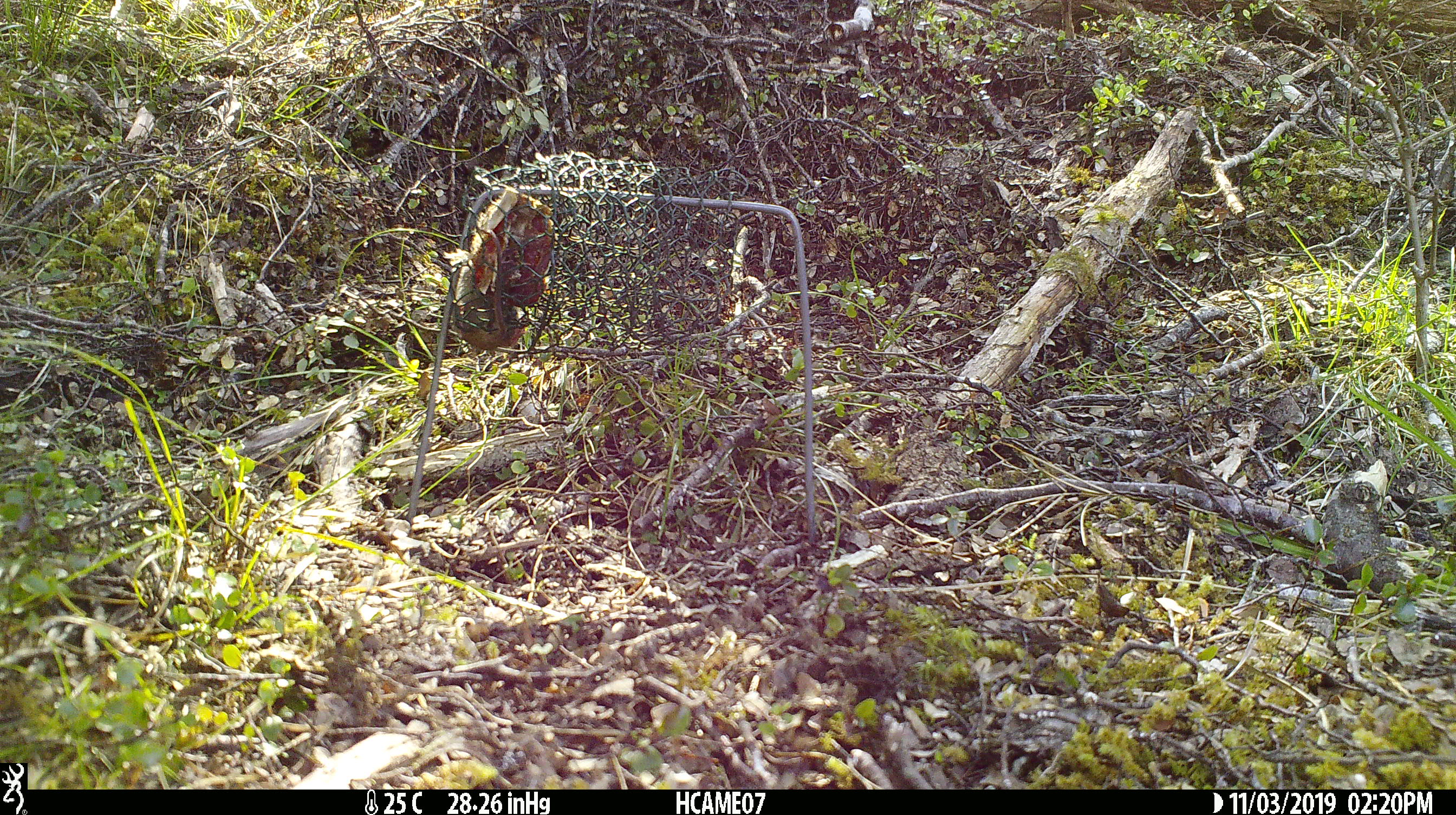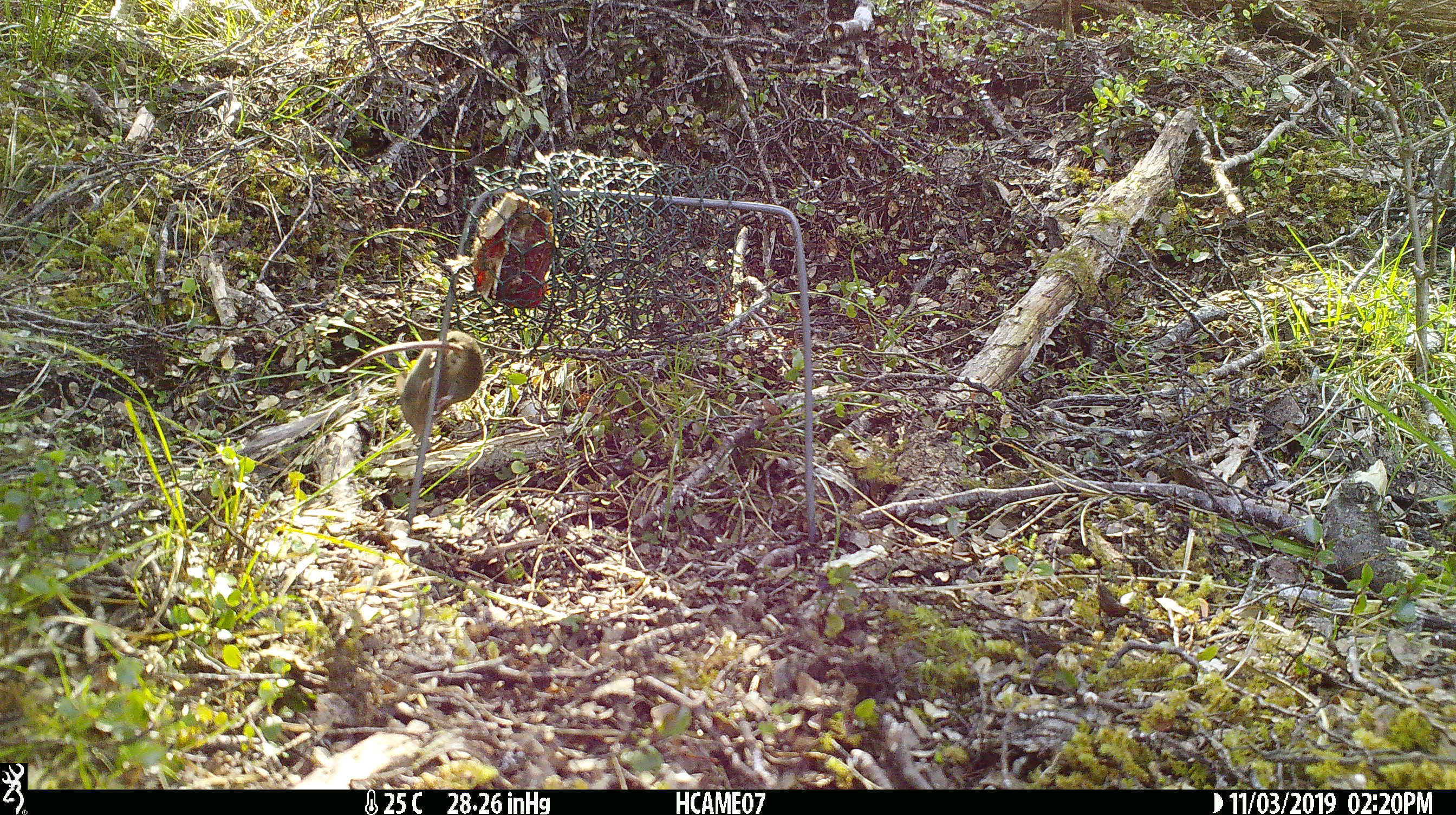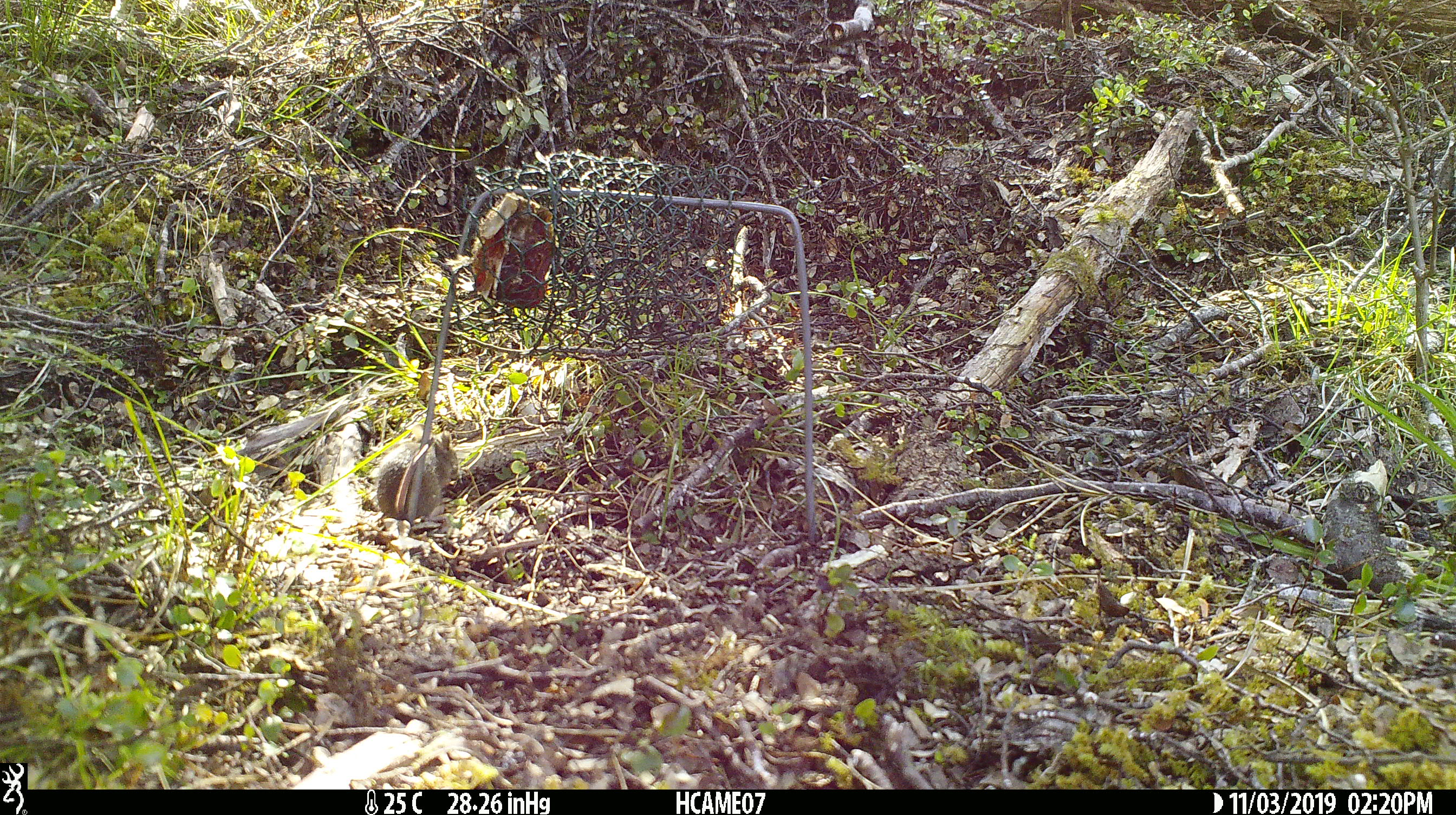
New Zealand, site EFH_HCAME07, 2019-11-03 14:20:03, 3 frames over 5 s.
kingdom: Animalia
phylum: Chordata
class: Mammalia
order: Rodentia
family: Muridae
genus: Mus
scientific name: Mus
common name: mouse